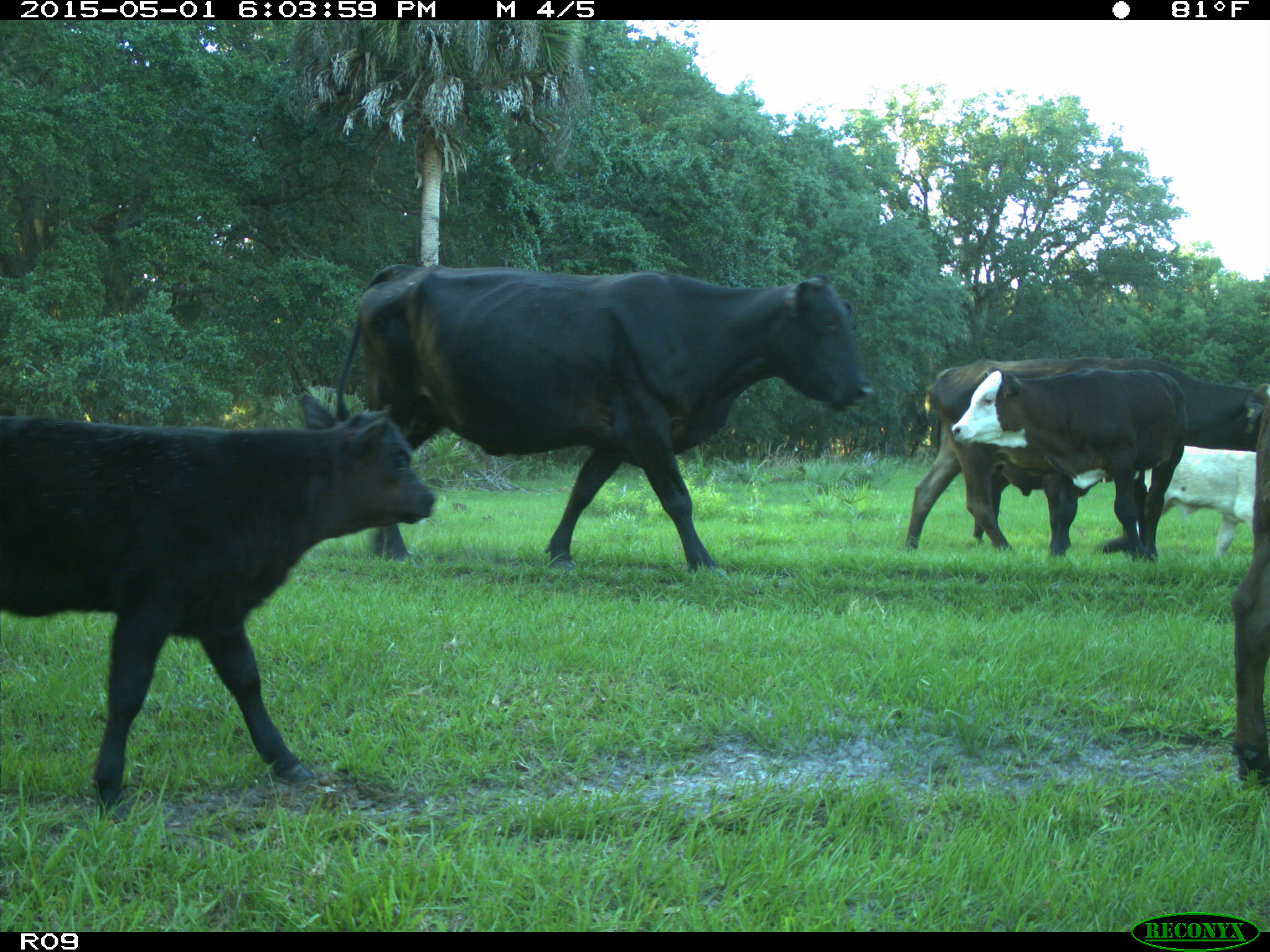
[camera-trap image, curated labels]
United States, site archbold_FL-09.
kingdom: Animalia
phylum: Chordata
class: Mammalia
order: Artiodactyla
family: Bovidae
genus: Bos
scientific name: Bos taurus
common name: domestic cow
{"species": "Bos taurus (domestic cow)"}